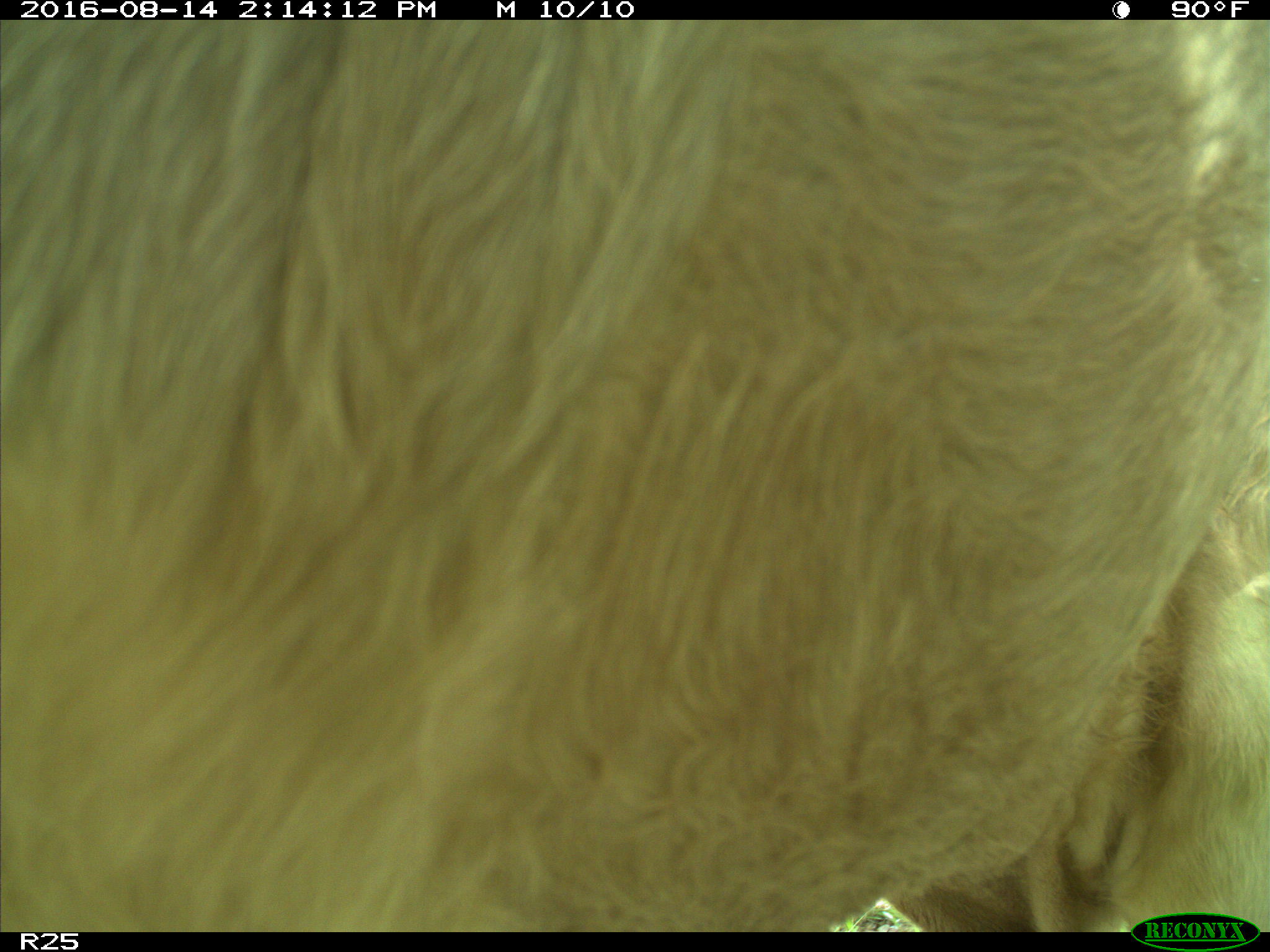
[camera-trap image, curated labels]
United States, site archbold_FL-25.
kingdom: Animalia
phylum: Chordata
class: Mammalia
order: Artiodactyla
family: Bovidae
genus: Bos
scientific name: Bos taurus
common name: domestic cow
Bos taurus (domestic cow).